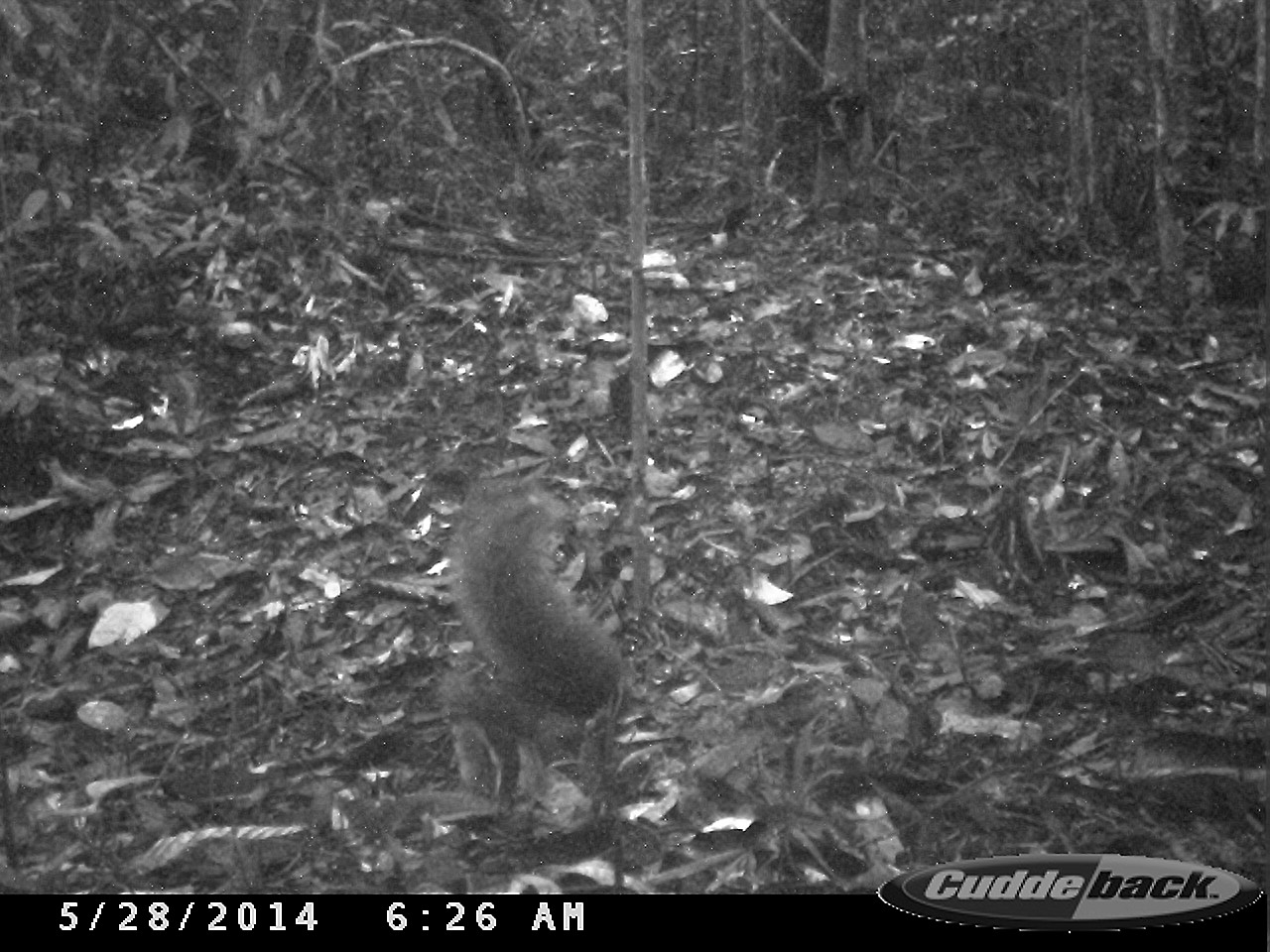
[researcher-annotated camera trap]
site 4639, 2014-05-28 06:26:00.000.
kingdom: Animalia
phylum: Chordata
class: Mammalia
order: Rodentia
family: Sciuridae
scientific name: Sciuridae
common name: squirrels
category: unknown squirrel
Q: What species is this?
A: Unknown squirrel (squirrels) (Sciuridae).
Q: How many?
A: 1.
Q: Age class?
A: Adult.